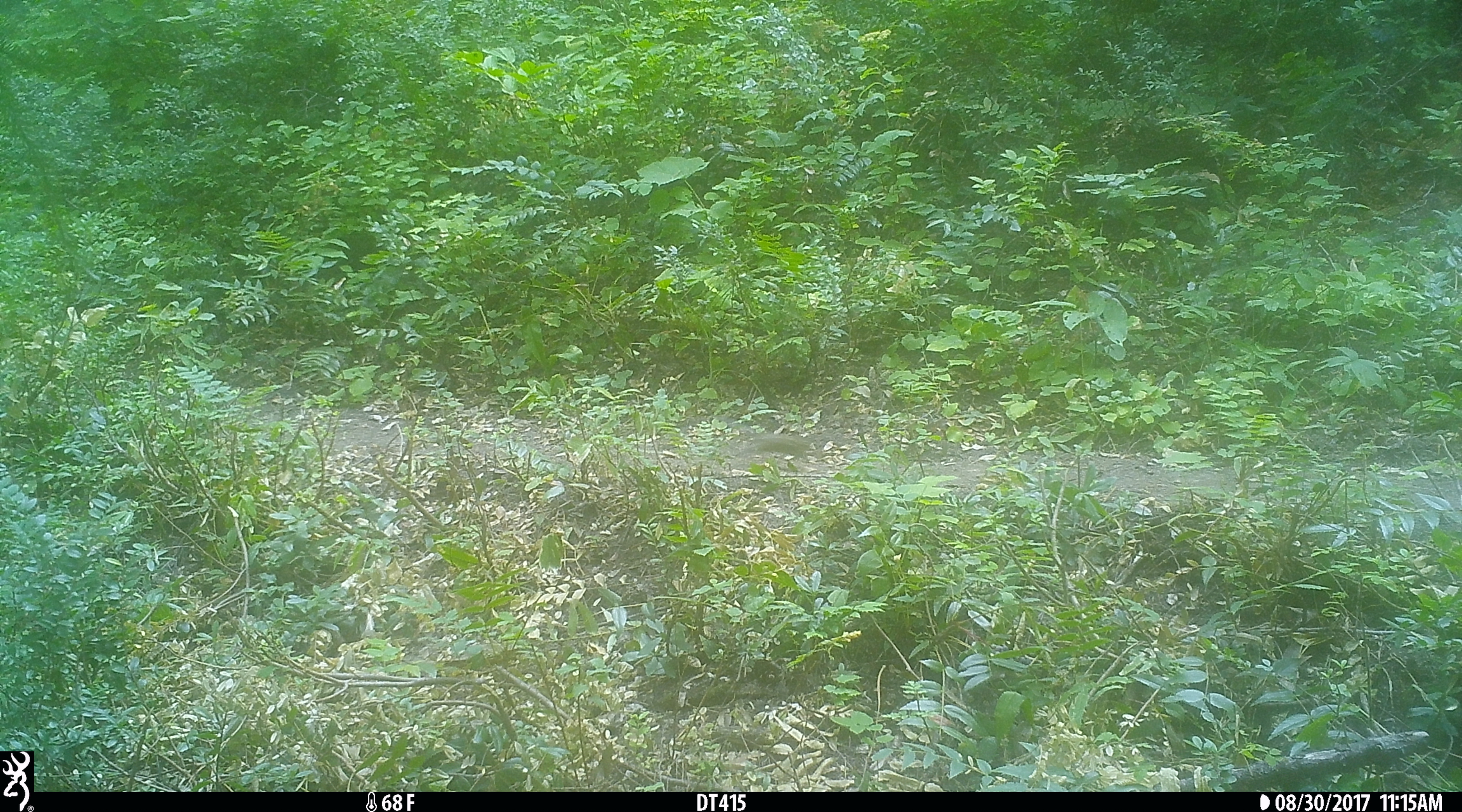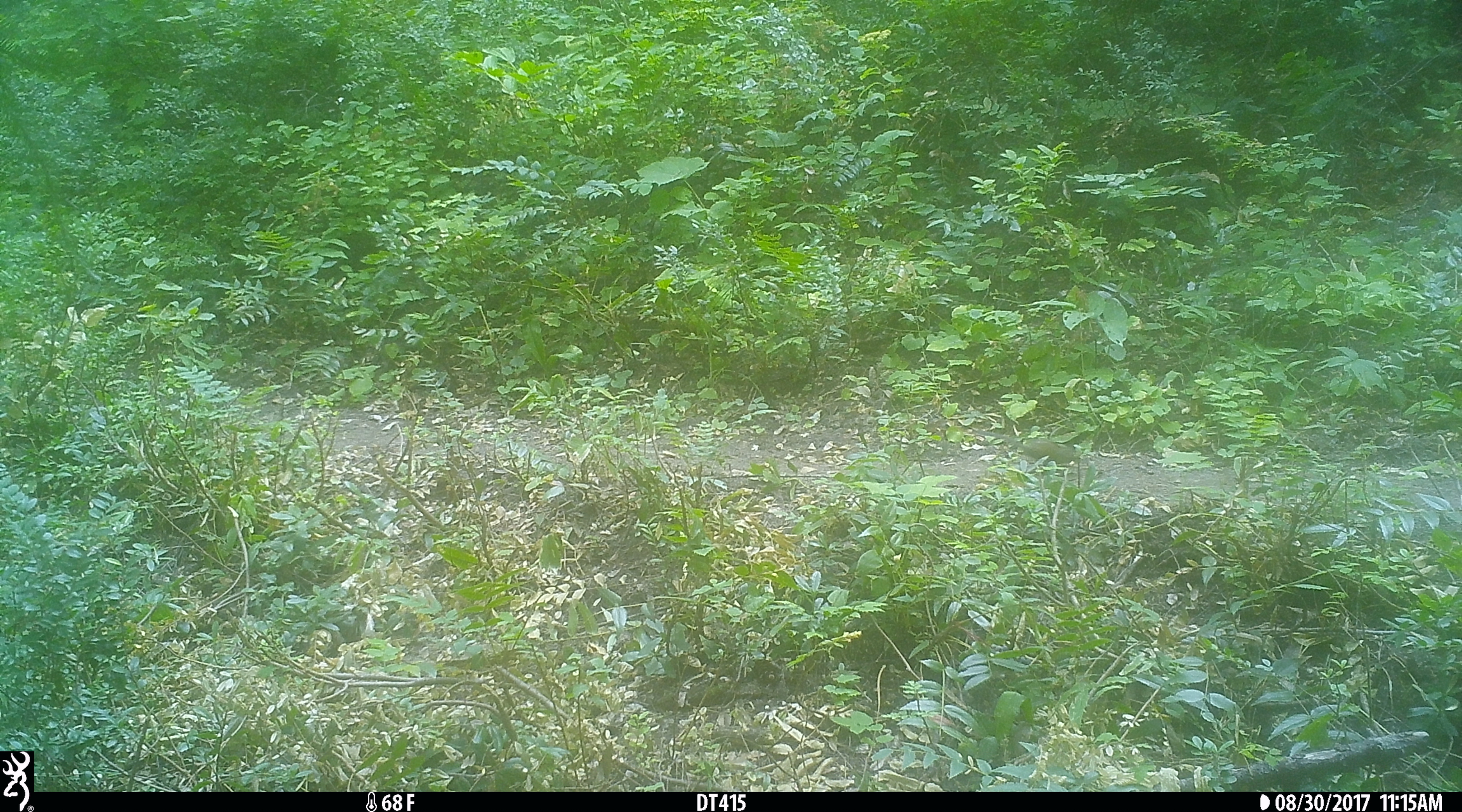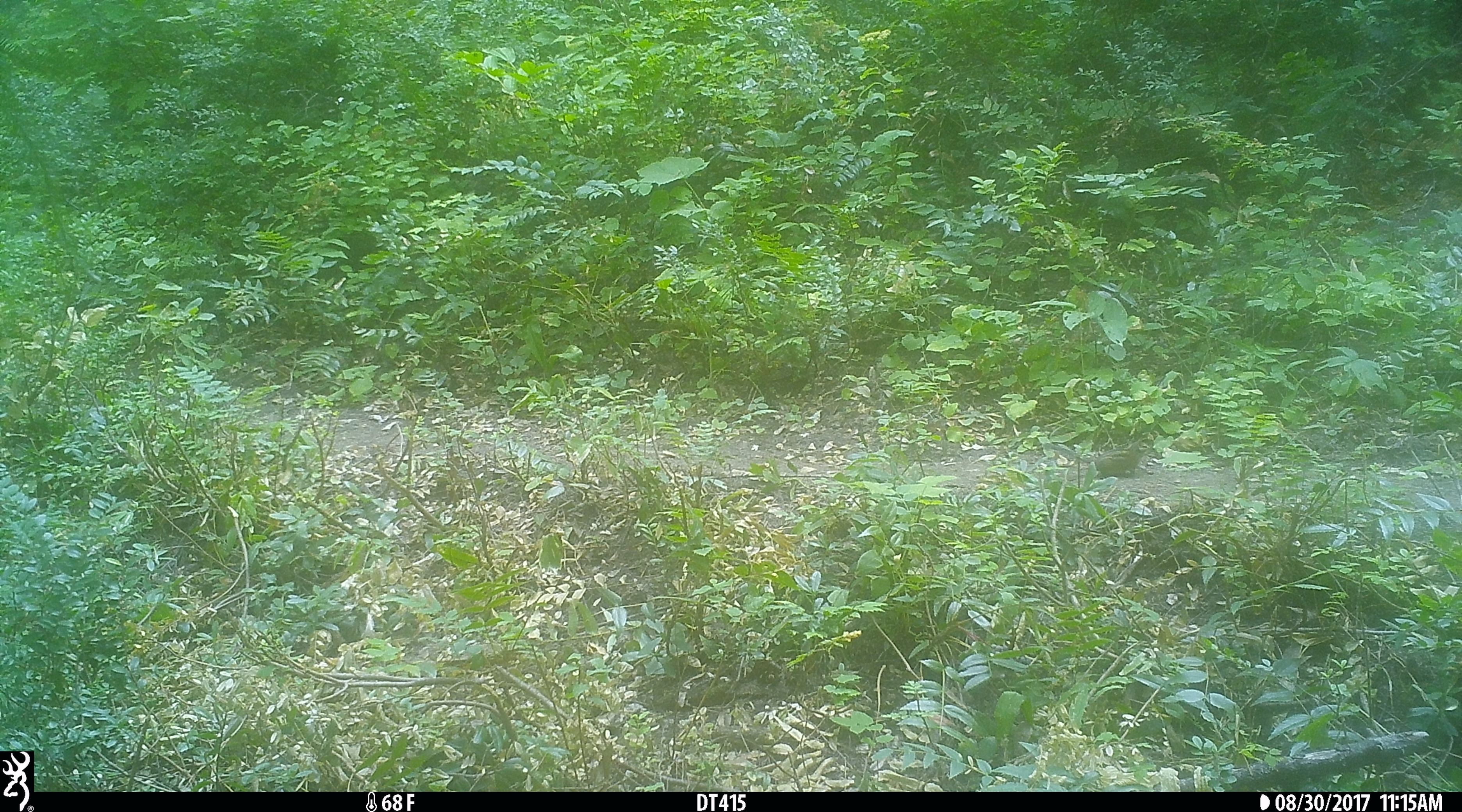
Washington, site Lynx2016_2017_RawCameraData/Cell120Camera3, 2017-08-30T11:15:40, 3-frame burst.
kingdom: Animalia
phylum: Chordata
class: Mammalia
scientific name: Mammalia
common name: small mammal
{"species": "small mammal (Mammalia)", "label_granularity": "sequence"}